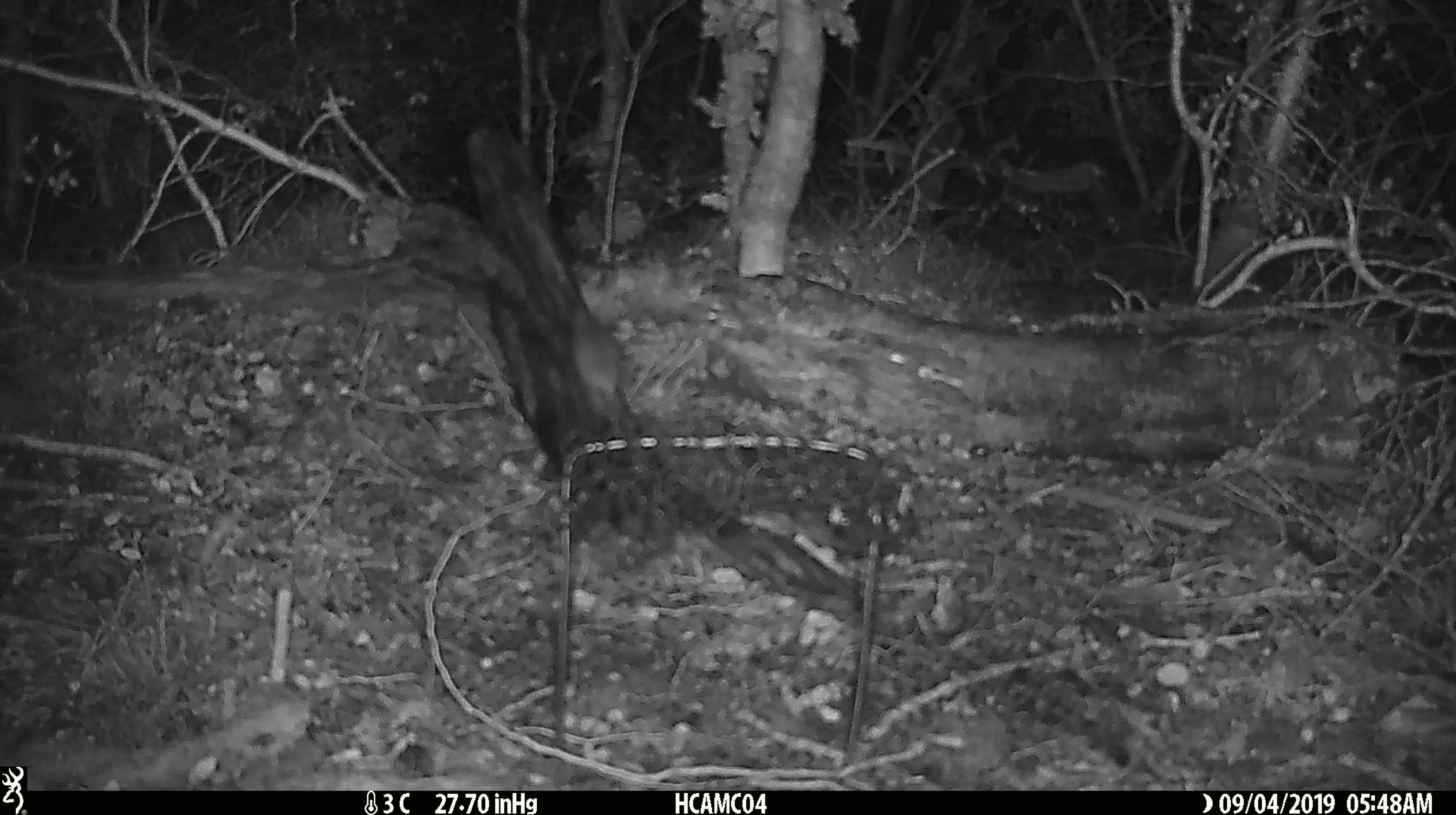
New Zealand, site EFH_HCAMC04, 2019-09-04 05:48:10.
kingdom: Animalia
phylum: Chordata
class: Mammalia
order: Rodentia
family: Muridae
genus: Mus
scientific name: Mus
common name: mouse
Mouse (Mus).